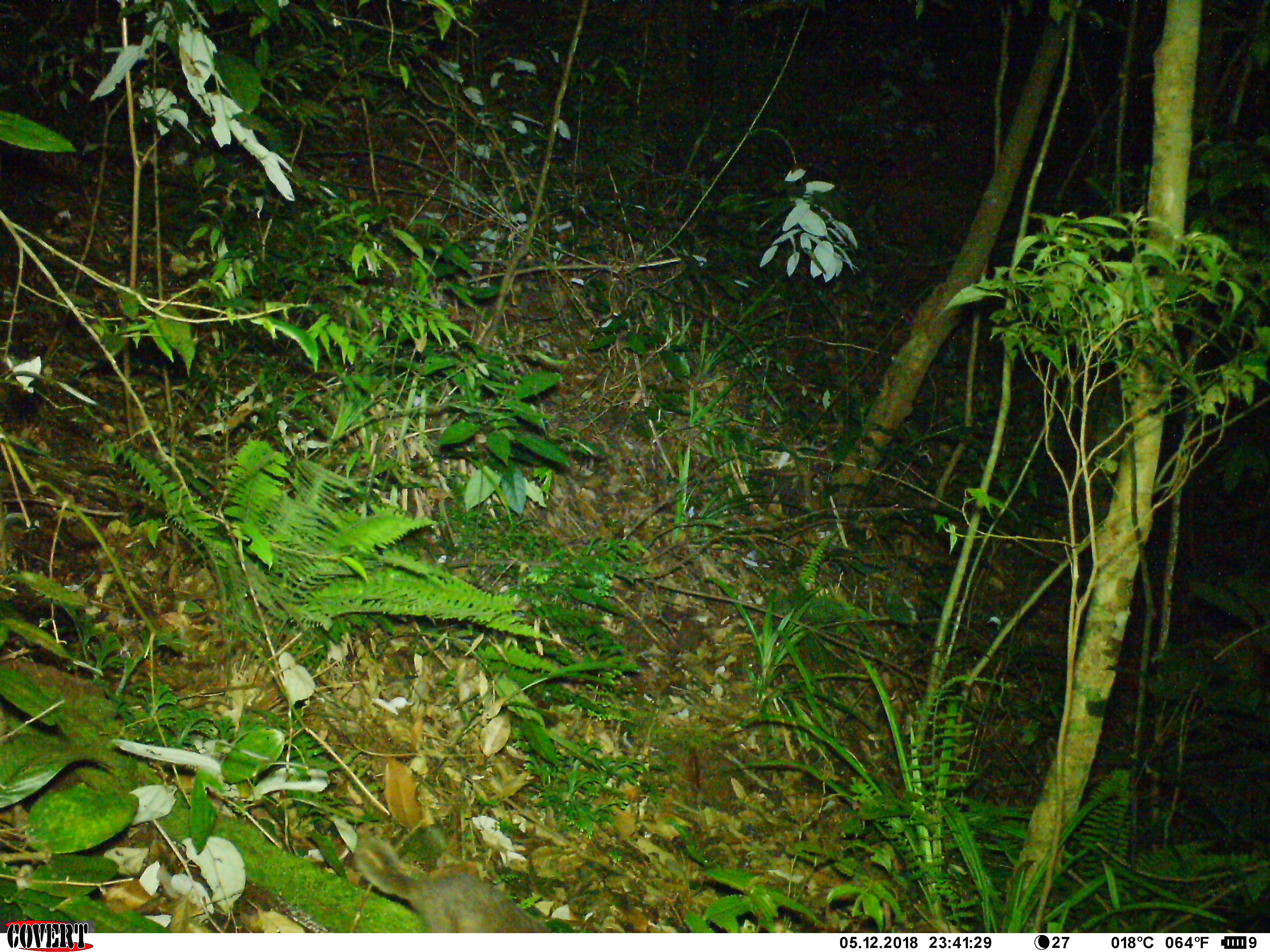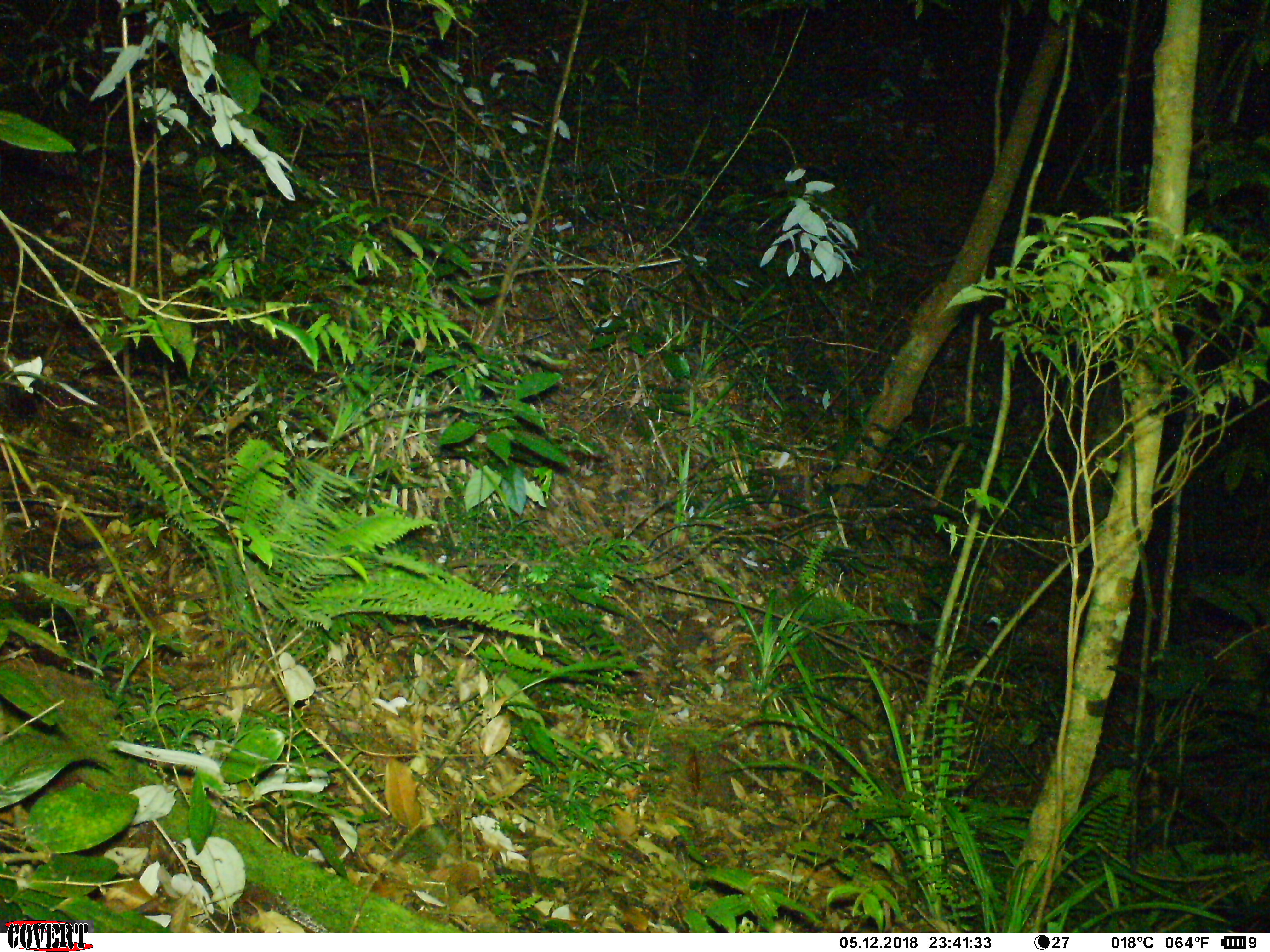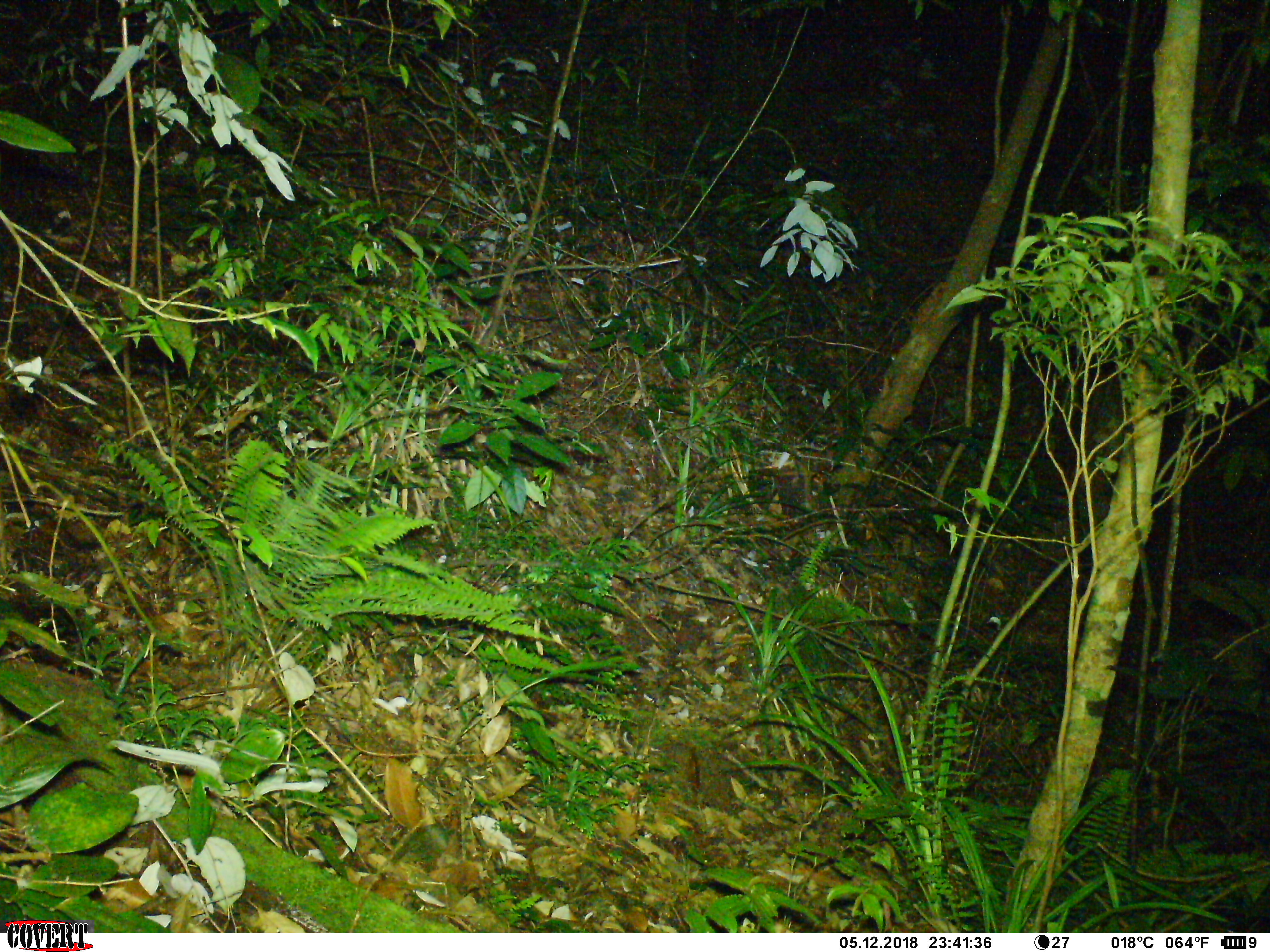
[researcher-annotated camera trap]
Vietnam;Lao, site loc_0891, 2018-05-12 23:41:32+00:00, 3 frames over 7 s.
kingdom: Animalia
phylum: Chordata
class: Mammalia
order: Carnivora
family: Mustelidae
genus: Melogale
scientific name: Melogale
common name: ferret badger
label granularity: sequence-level